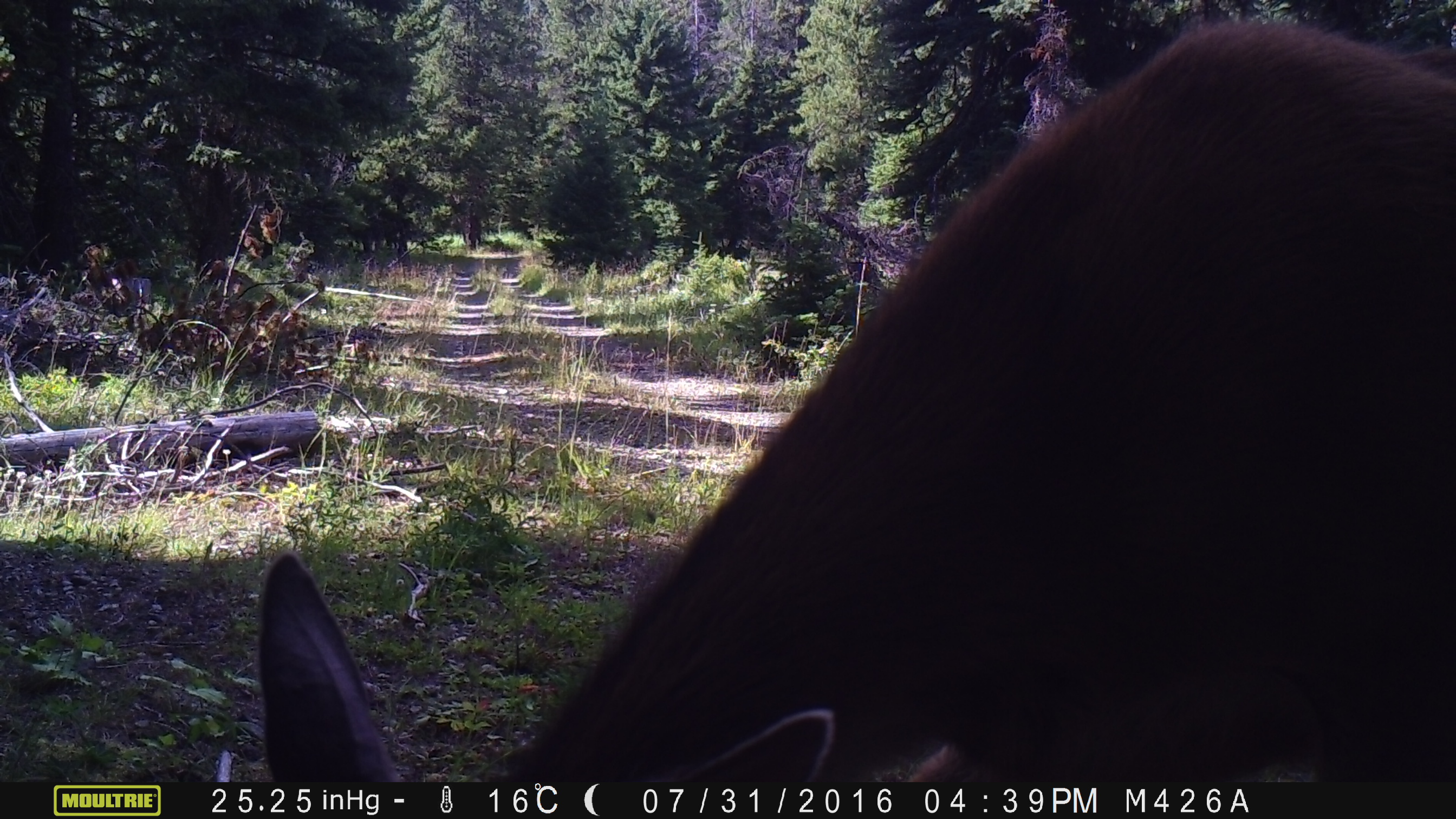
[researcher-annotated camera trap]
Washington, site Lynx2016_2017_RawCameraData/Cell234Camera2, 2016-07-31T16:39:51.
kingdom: Animalia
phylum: Chordata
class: Mammalia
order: Artiodactyla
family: Cervidae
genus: Odocoileus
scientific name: Odocoileus hemionus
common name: mule deer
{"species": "Odocoileus hemionus (mule deer)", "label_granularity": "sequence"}